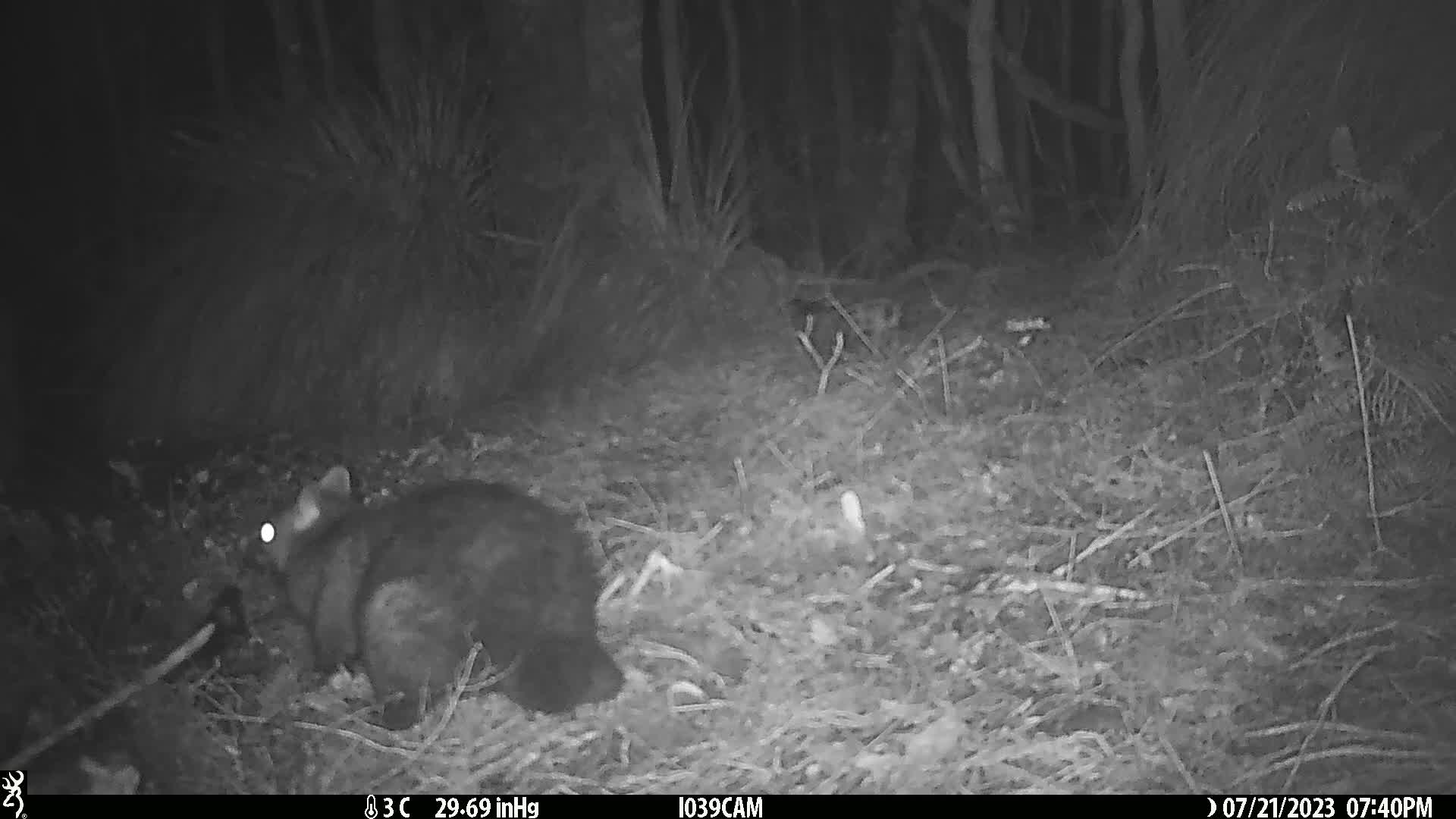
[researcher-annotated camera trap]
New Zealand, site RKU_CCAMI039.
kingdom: Animalia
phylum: Chordata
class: Mammalia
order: Diprotodontia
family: Phalangeridae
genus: Trichosurus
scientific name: Trichosurus vulpecula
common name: common brushtail possum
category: possum